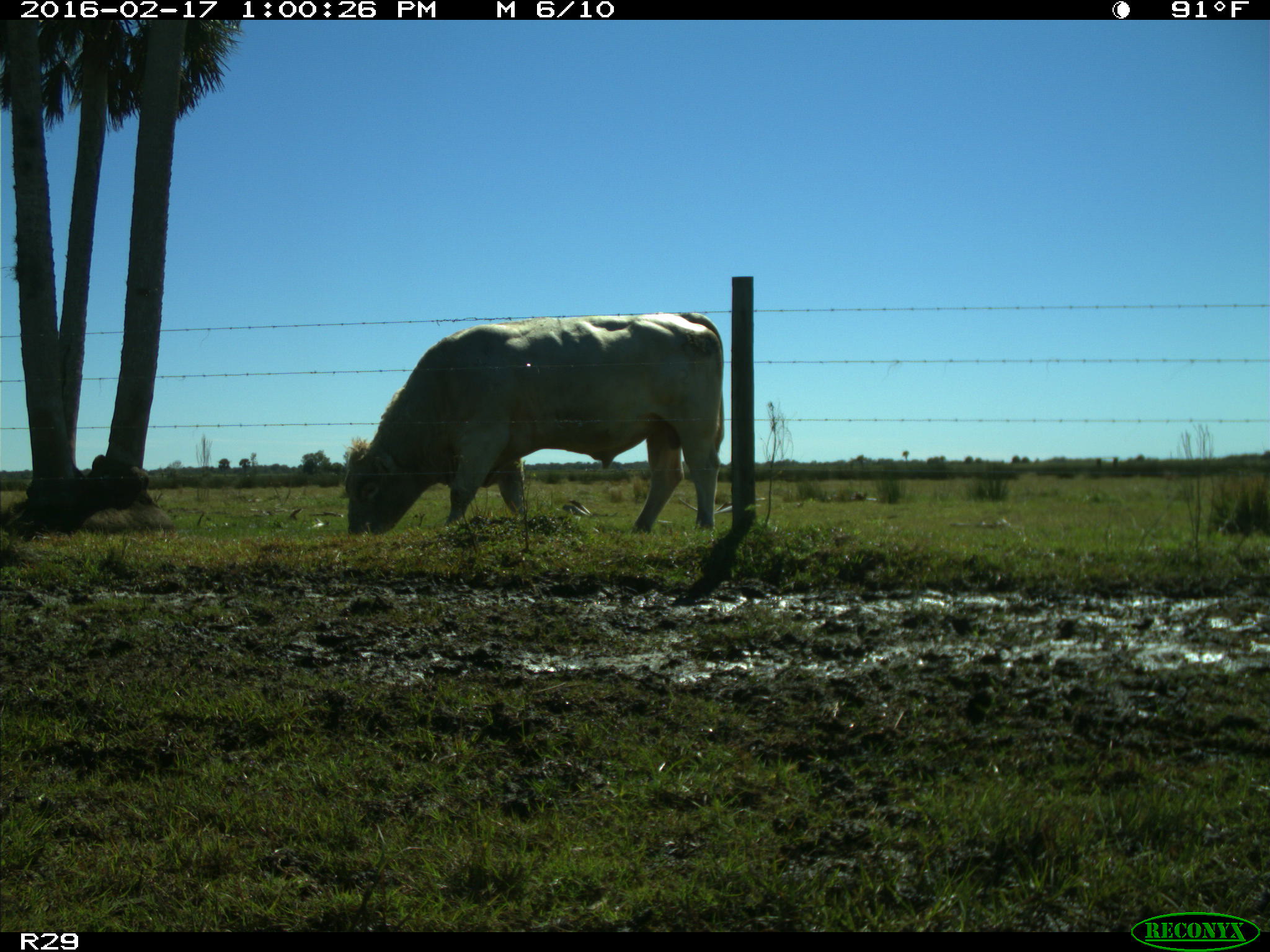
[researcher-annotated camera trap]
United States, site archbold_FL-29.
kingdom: Animalia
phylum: Chordata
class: Mammalia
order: Artiodactyla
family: Bovidae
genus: Bos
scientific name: Bos taurus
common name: domestic cow